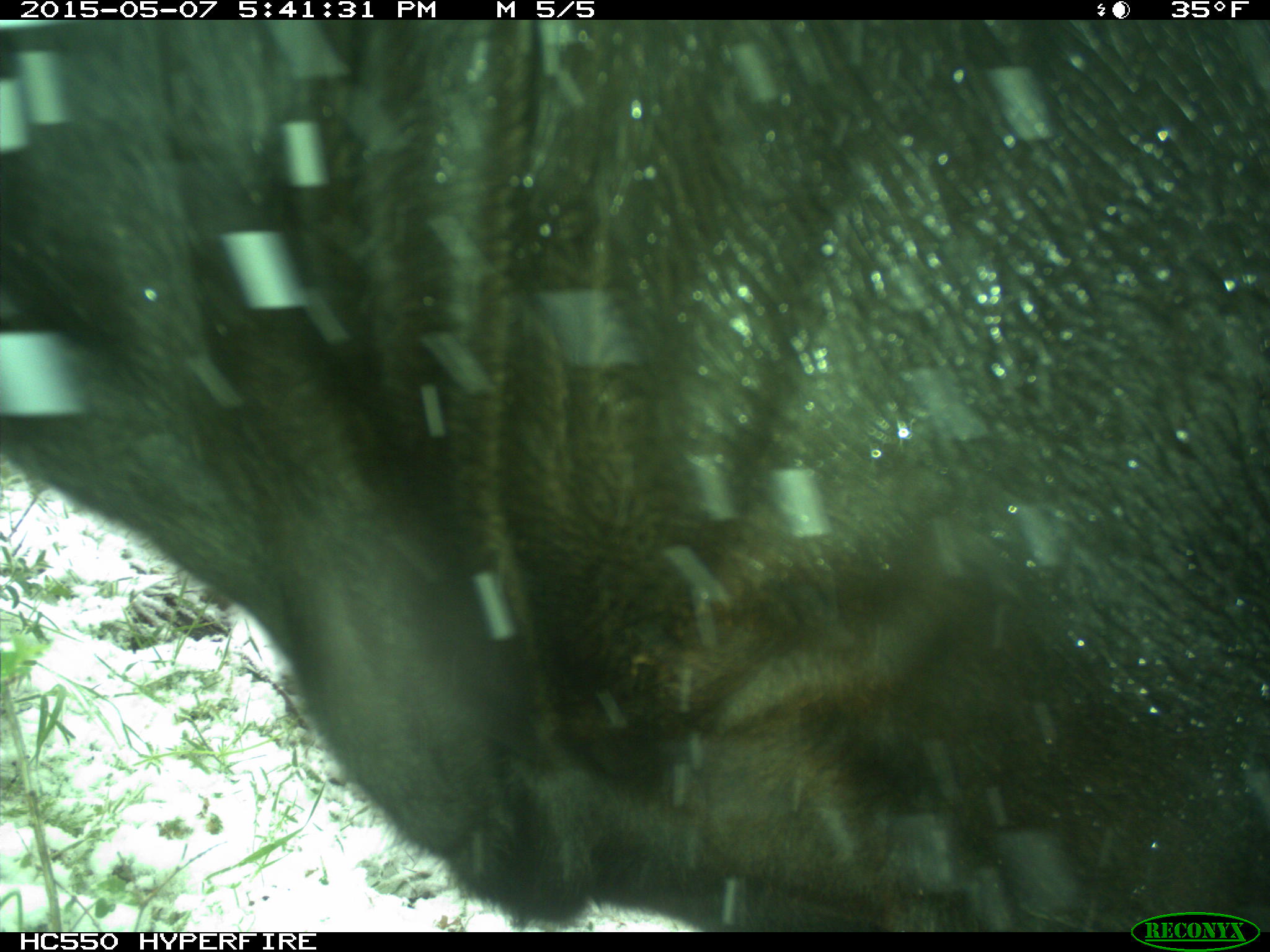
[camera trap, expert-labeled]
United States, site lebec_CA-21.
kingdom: Animalia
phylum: Chordata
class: Mammalia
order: Artiodactyla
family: Bovidae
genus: Bos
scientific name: Bos taurus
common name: domestic cow